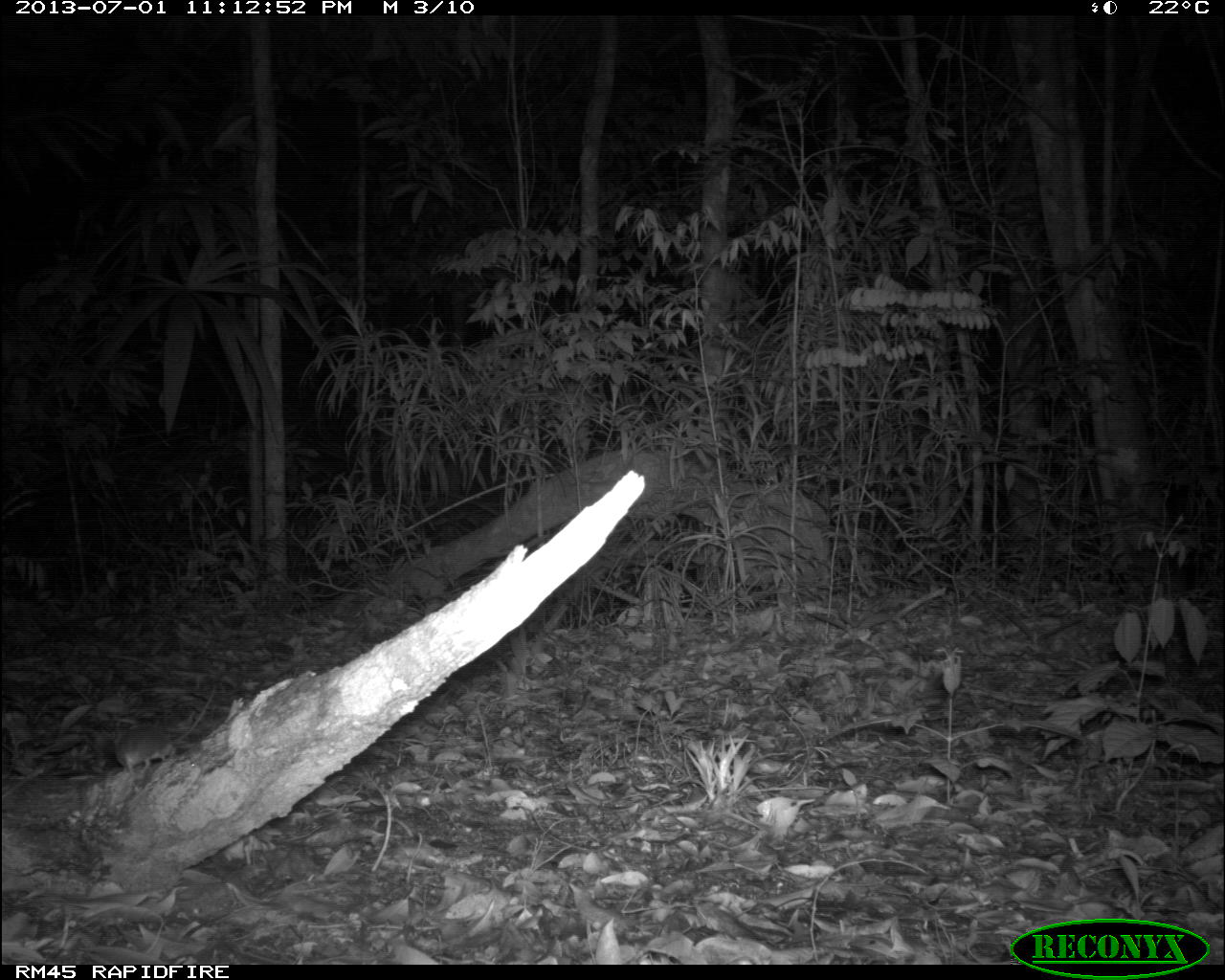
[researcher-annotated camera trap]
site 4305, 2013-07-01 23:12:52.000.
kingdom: Animalia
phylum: Chordata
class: Mammalia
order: Rodentia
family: Cricetidae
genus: Peromyscus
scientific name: Peromyscus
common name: deermice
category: peromyscus sp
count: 1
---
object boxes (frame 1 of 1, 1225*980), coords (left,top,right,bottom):
peromyscus sp: (112,683,217,773)